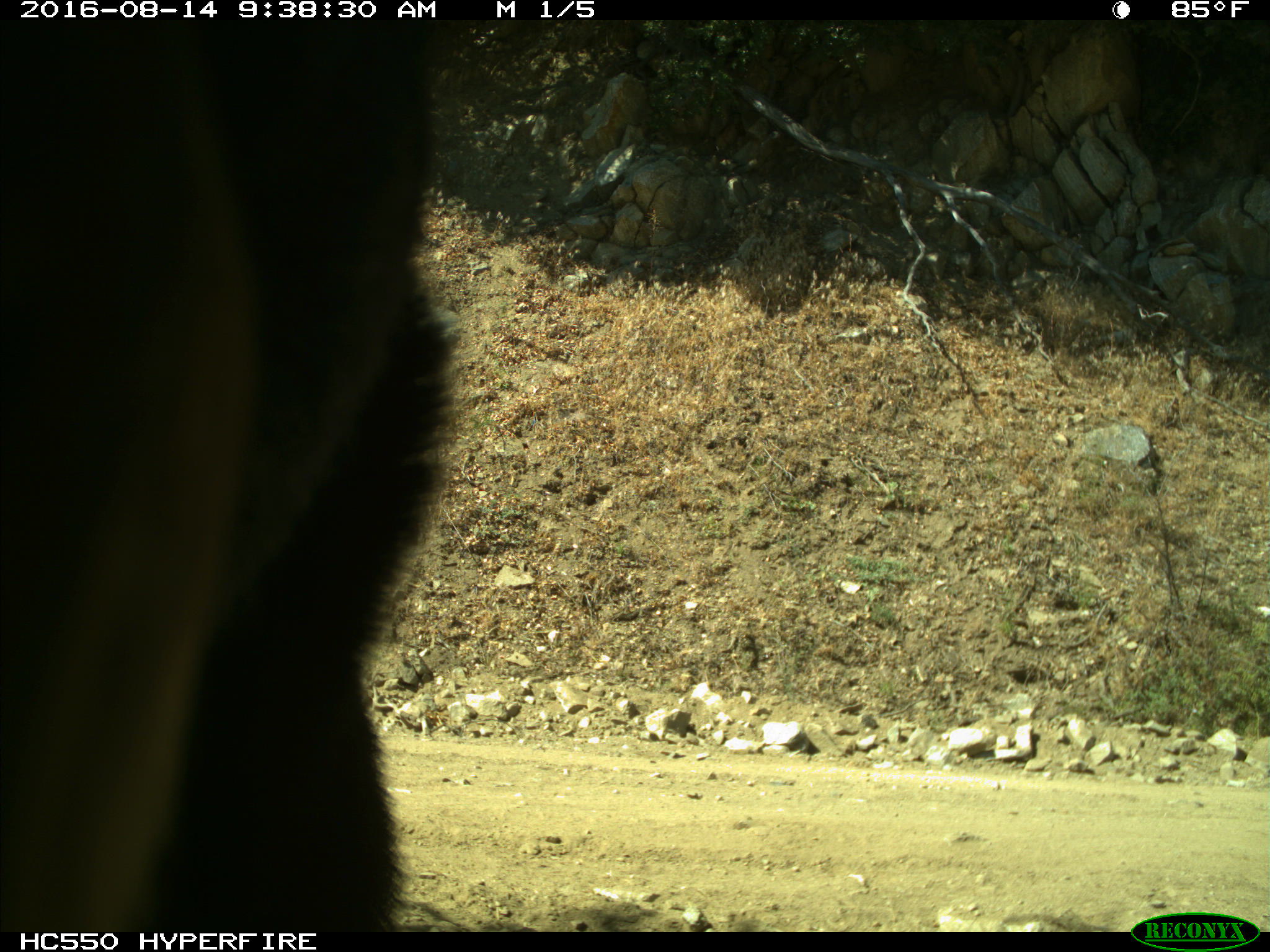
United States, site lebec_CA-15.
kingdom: Animalia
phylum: Chordata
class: Mammalia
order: Carnivora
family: Ursidae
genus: Ursus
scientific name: Ursus americanus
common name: american black bear